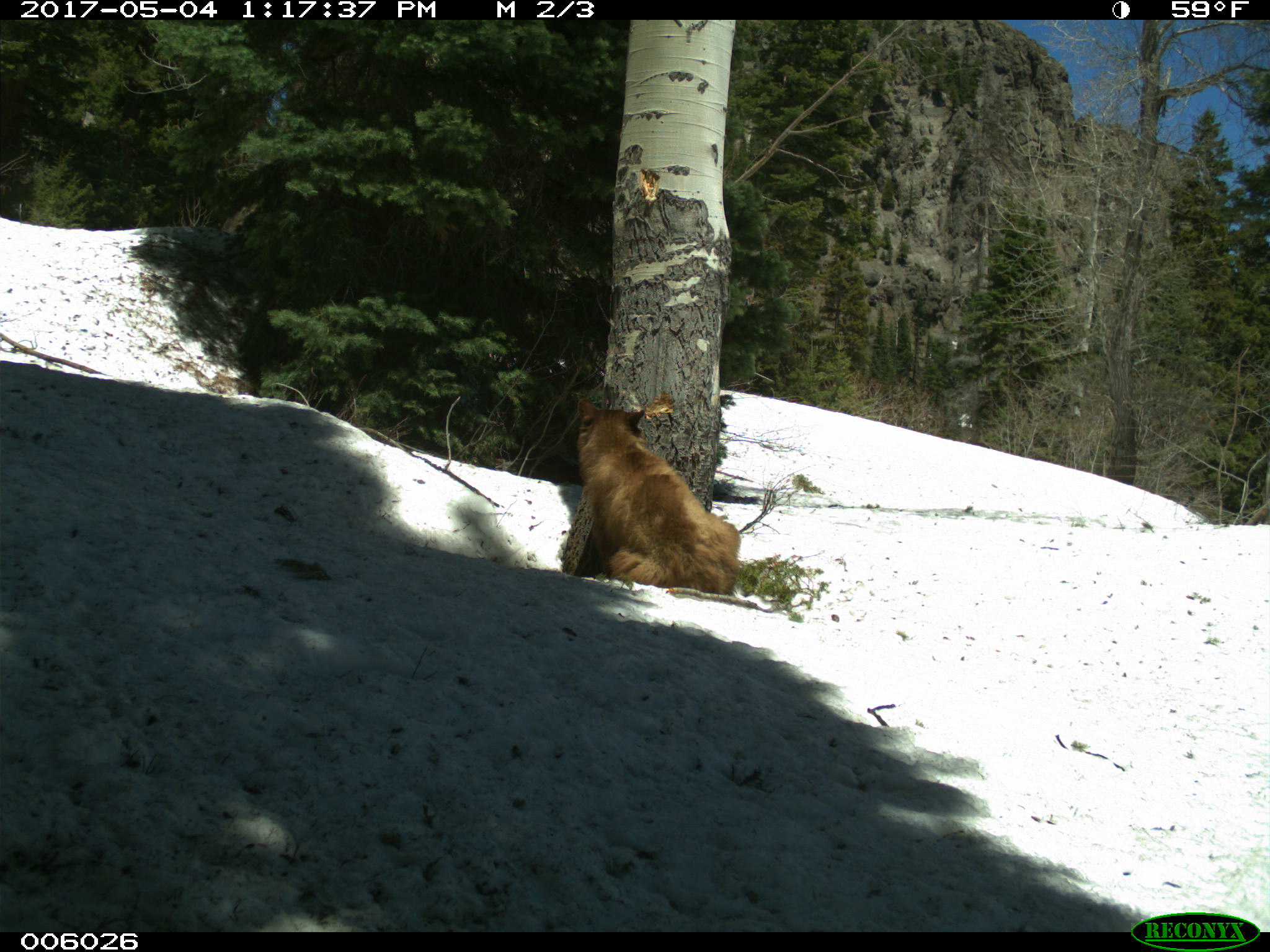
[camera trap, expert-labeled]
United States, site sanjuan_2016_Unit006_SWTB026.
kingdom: Animalia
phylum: Chordata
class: Mammalia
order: Carnivora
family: Ursidae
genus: Ursus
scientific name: Ursus americanus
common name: american black bear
Ursus americanus (american black bear).